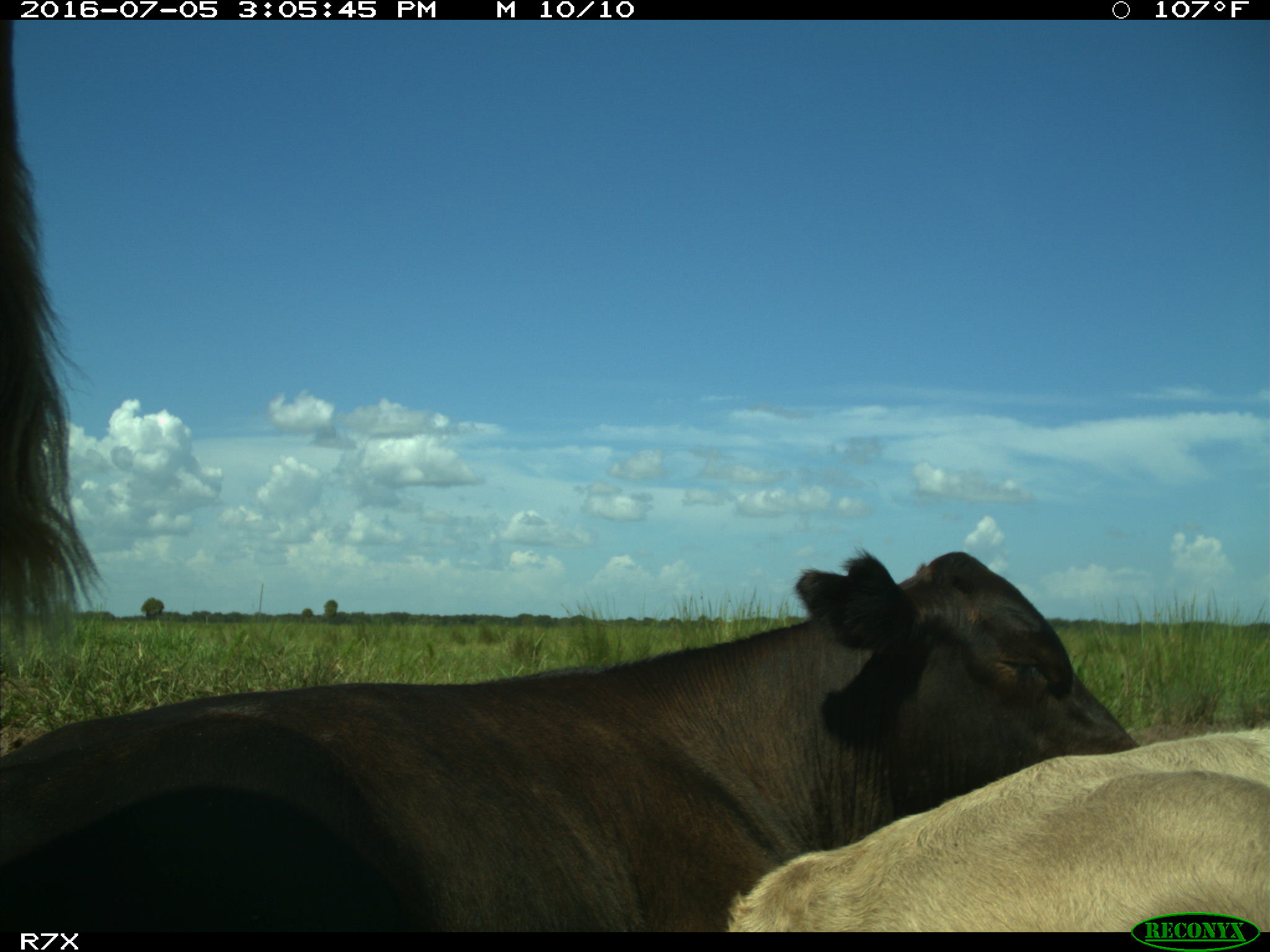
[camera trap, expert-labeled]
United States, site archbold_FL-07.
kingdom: Animalia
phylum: Chordata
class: Mammalia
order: Artiodactyla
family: Bovidae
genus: Bos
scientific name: Bos taurus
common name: domestic cow